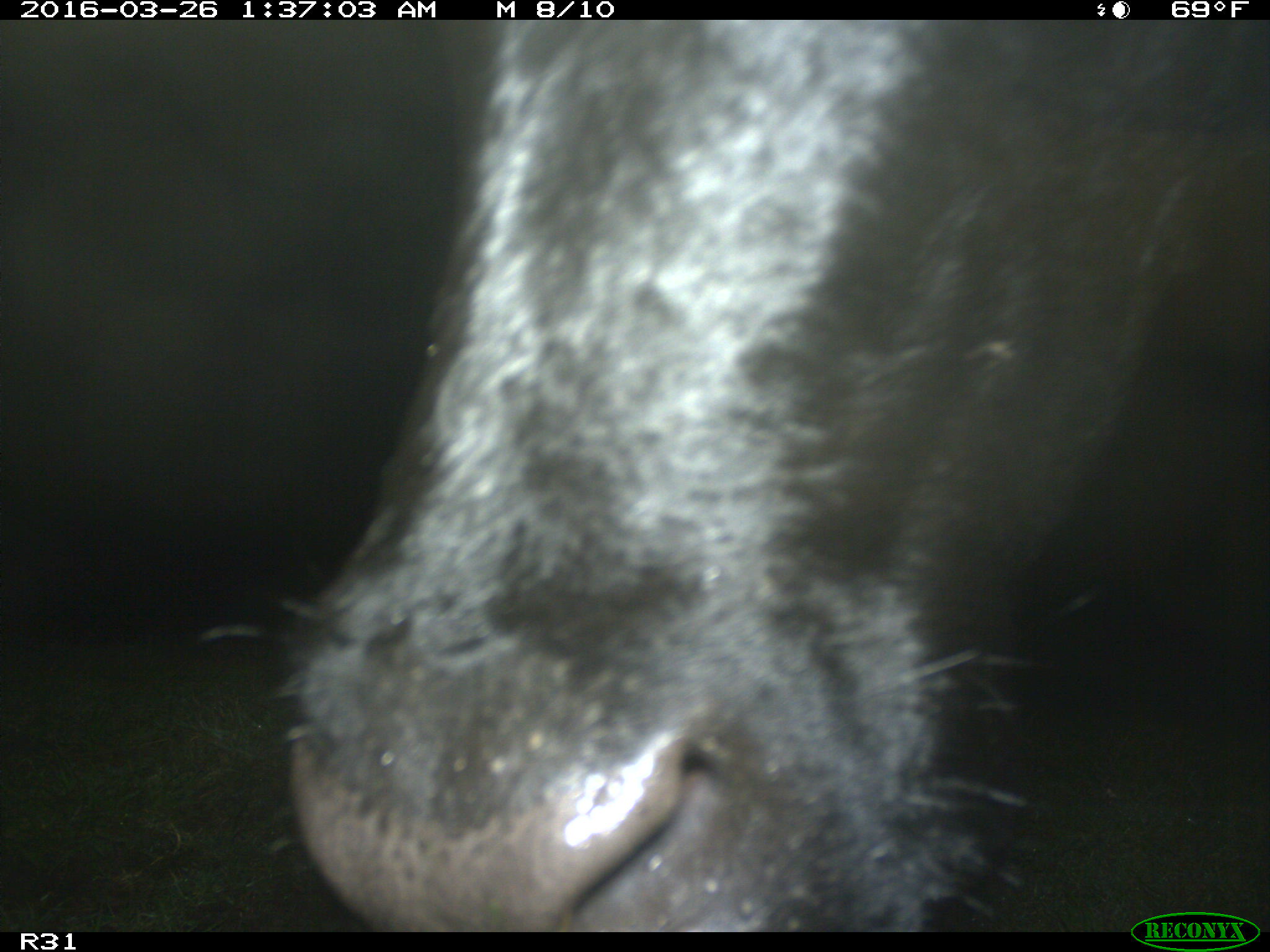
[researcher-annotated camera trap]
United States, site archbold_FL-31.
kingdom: Animalia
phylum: Chordata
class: Mammalia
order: Artiodactyla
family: Bovidae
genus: Bos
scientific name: Bos taurus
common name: domestic cow